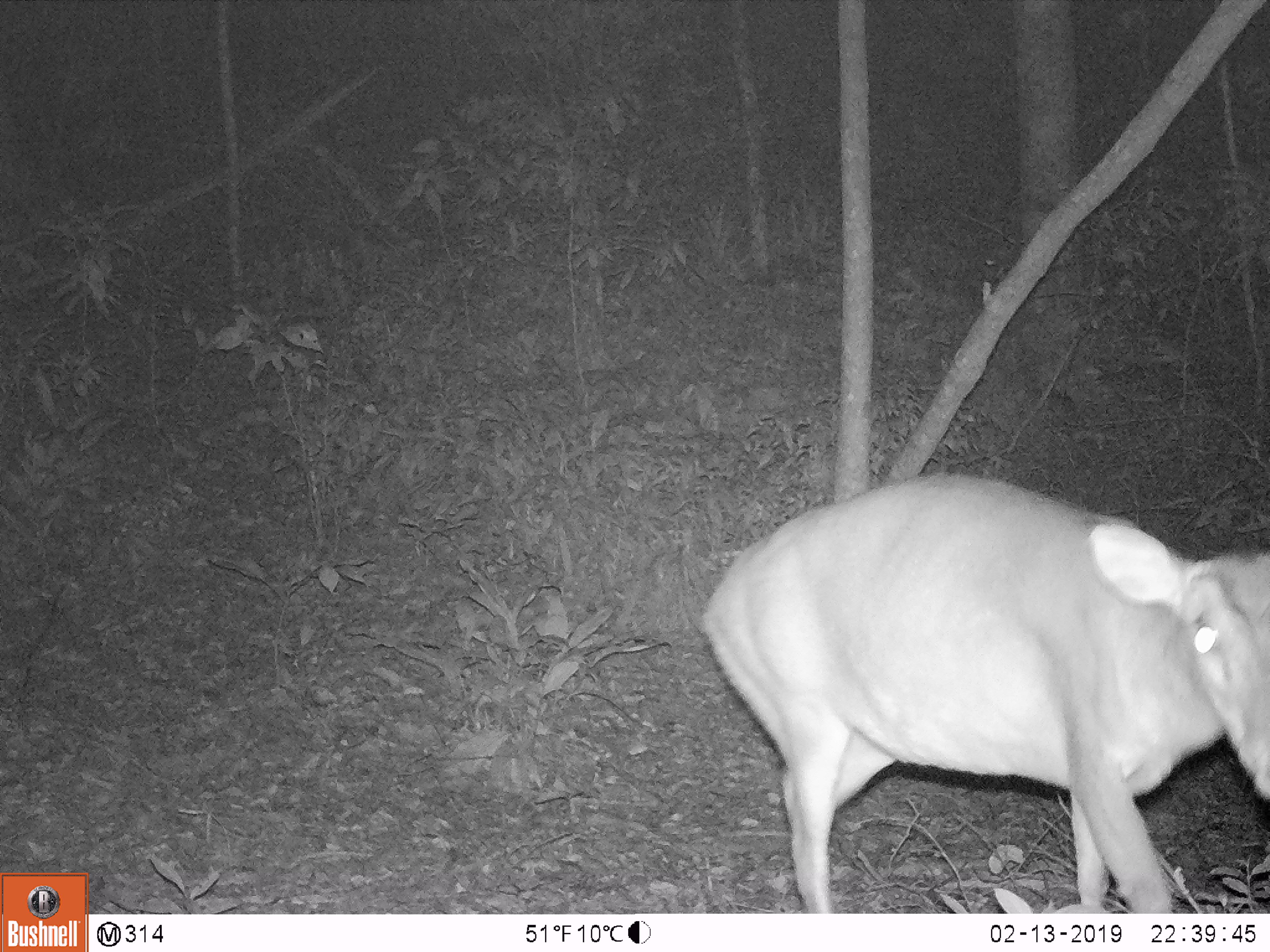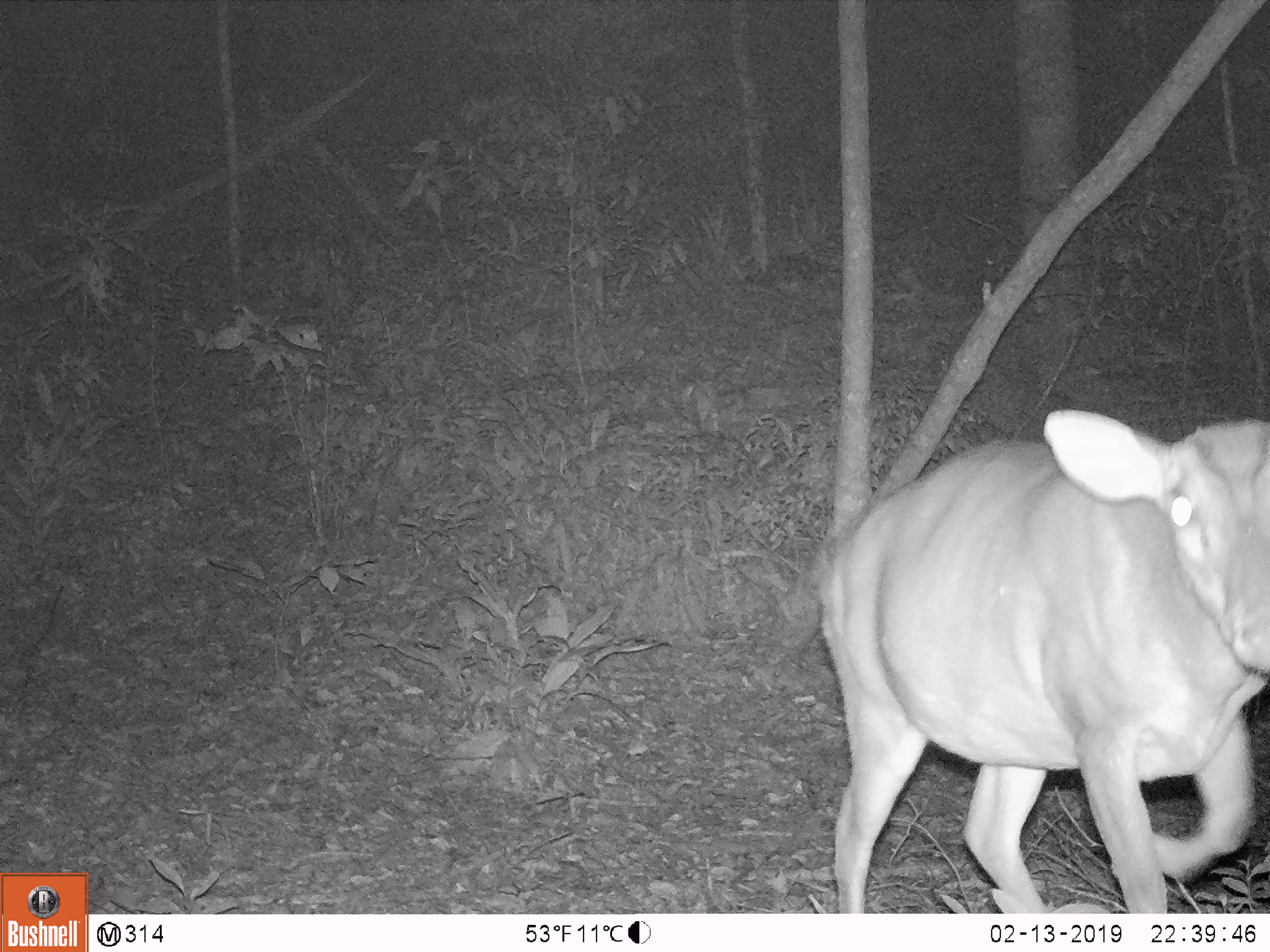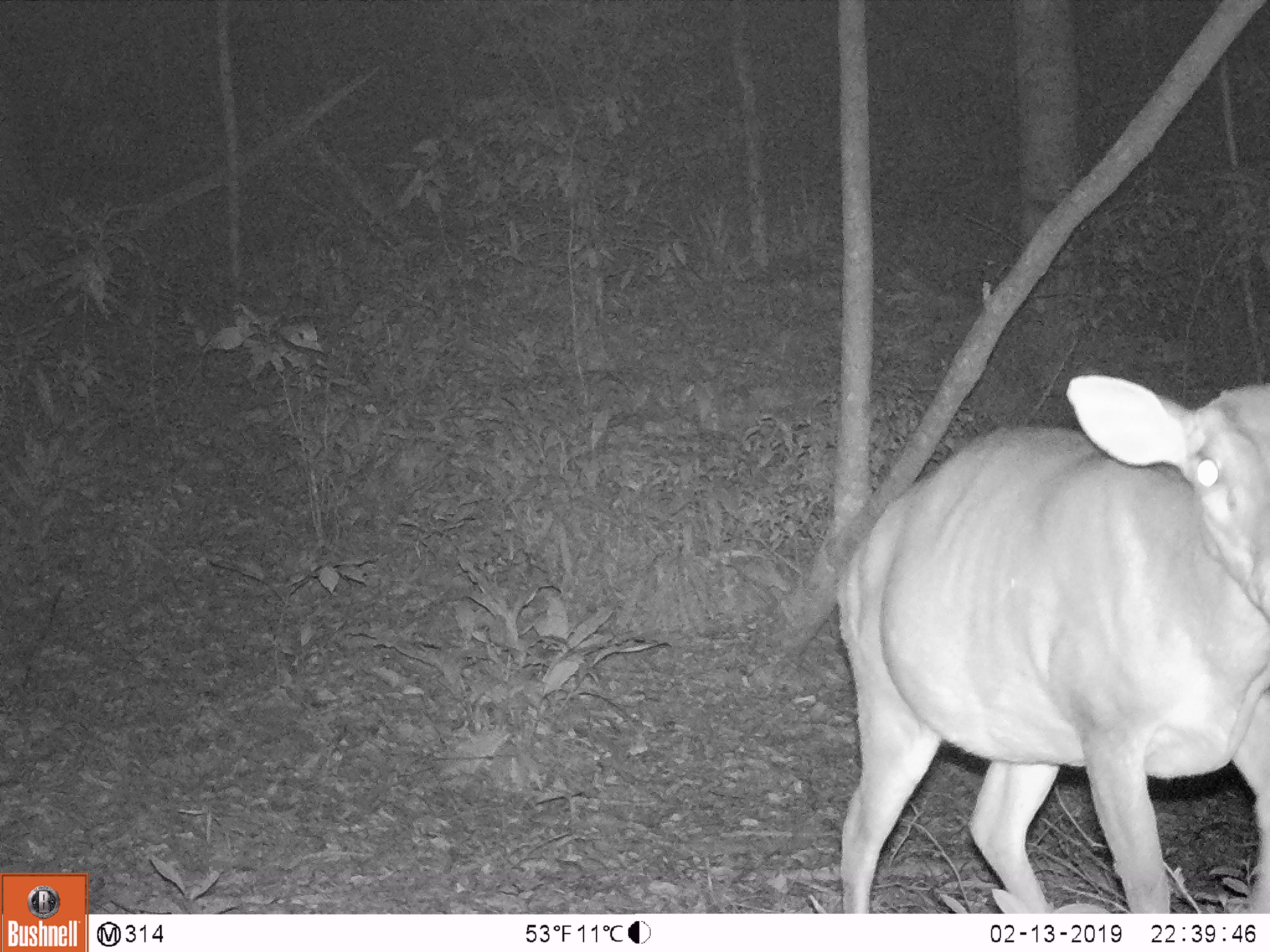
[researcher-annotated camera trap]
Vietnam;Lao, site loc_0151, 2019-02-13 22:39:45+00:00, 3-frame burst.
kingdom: Animalia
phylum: Chordata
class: Mammalia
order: Artiodactyla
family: Cervidae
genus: Muntiacus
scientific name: Muntiacus vuquangensis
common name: large-antlered muntjac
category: large antlered muntjac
Large antlered muntjac (large-antlered muntjac) (Muntiacus vuquangensis). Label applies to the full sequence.